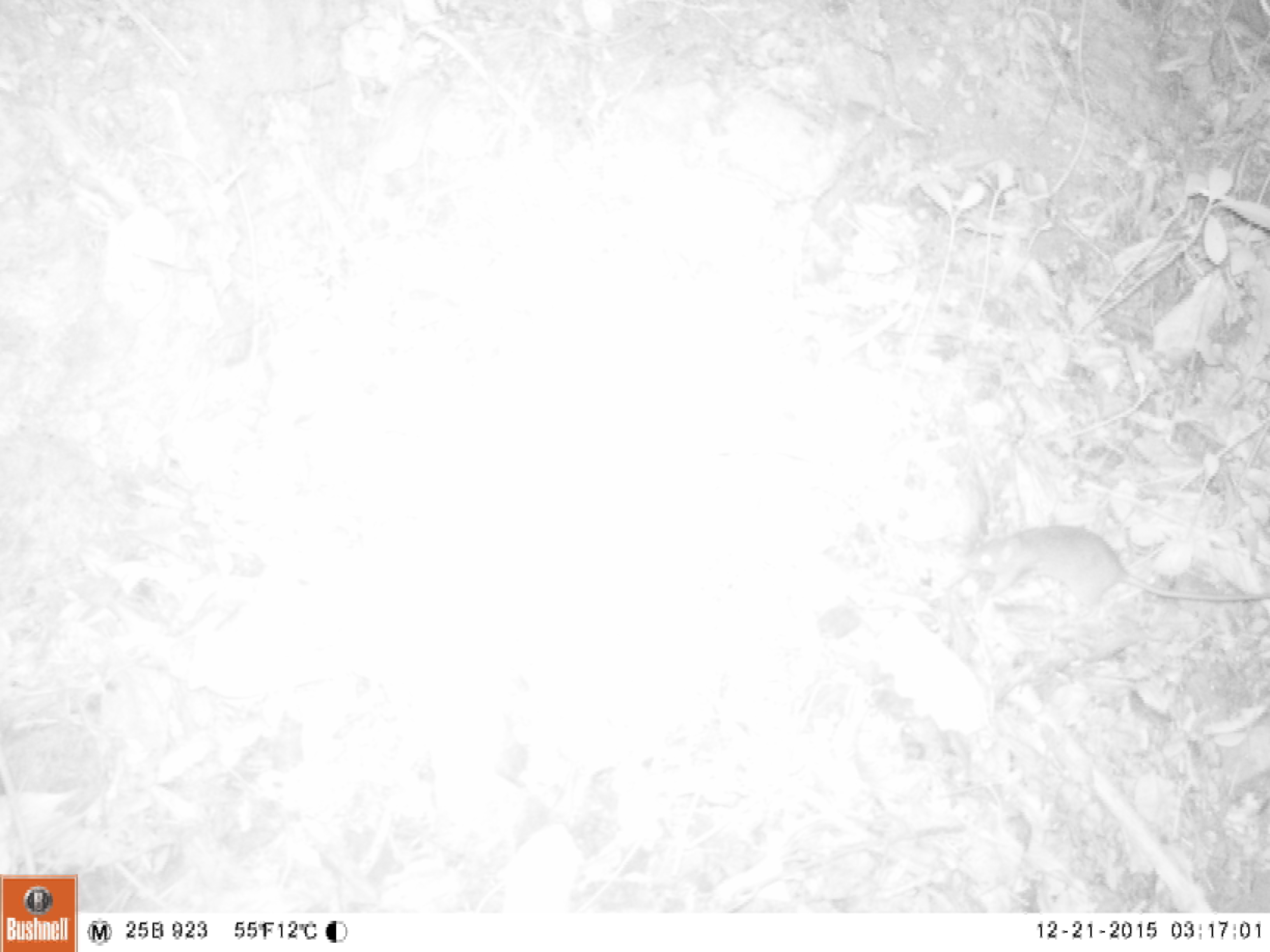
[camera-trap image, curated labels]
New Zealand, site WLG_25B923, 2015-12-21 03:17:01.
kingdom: Animalia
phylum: Chordata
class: Mammalia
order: Rodentia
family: Muridae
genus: Rattus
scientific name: Rattus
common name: rat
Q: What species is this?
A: Rat (Rattus).